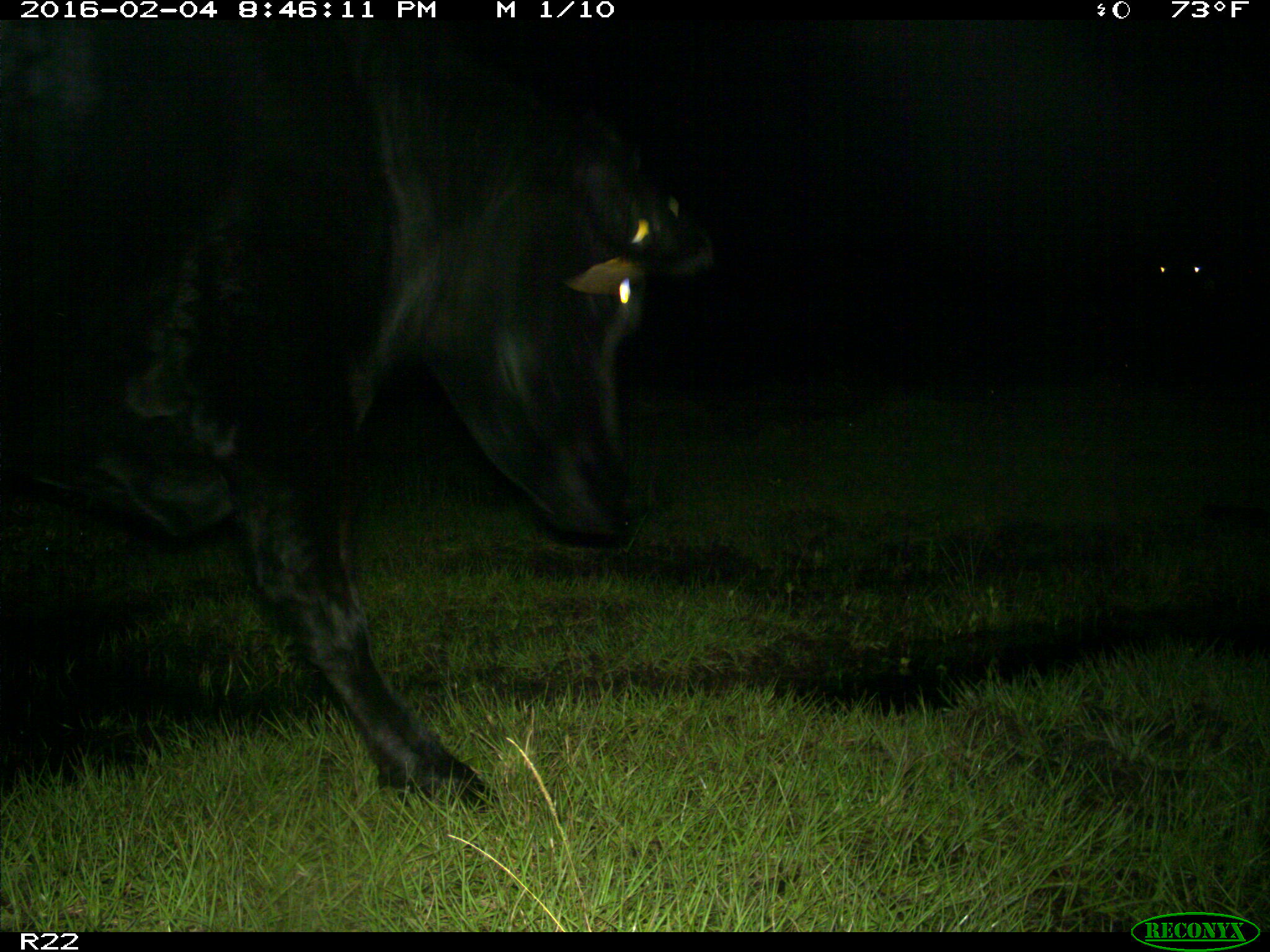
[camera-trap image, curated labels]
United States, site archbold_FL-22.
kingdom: Animalia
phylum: Chordata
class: Mammalia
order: Artiodactyla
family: Bovidae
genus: Bos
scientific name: Bos taurus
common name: domestic cow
Bos taurus (domestic cow).